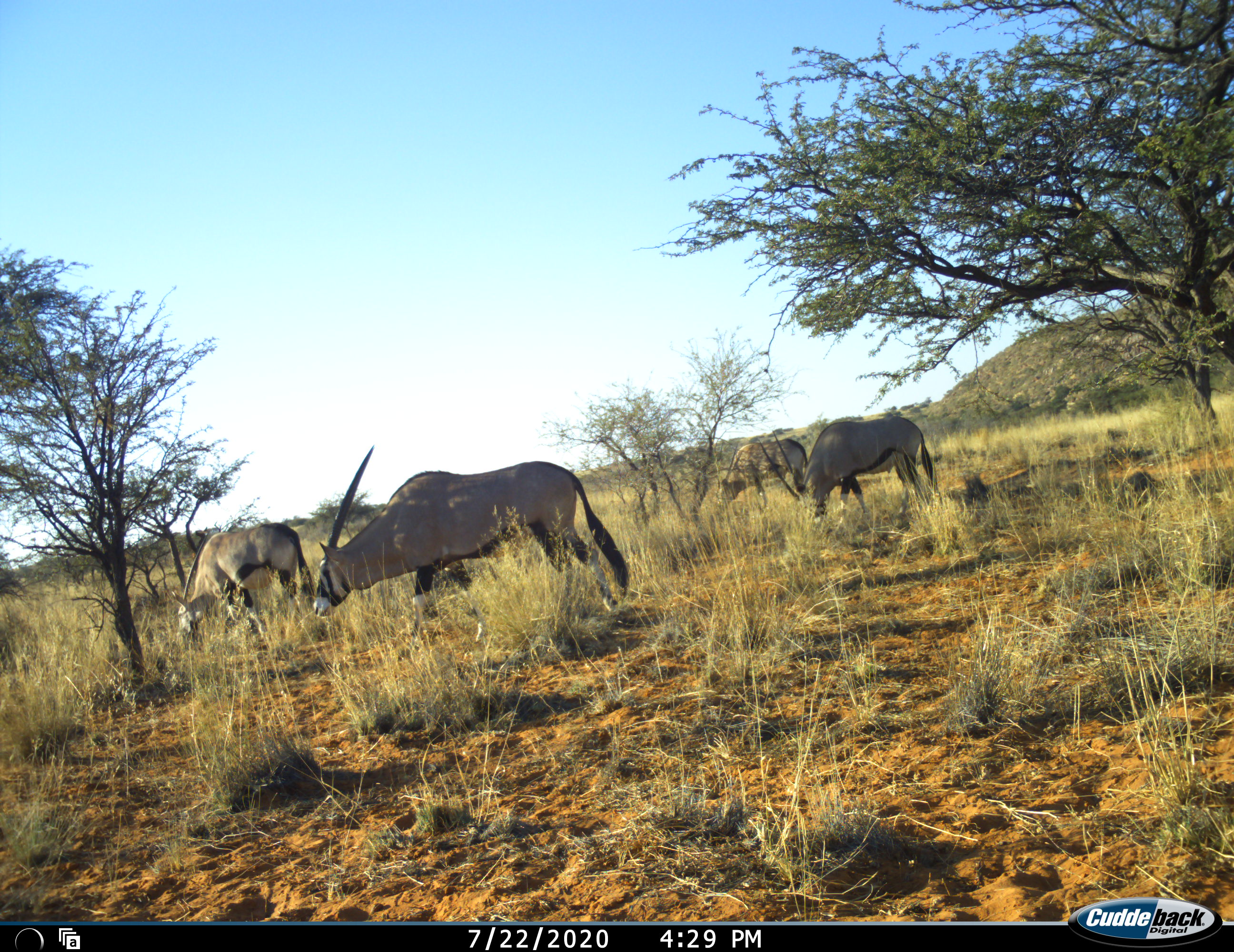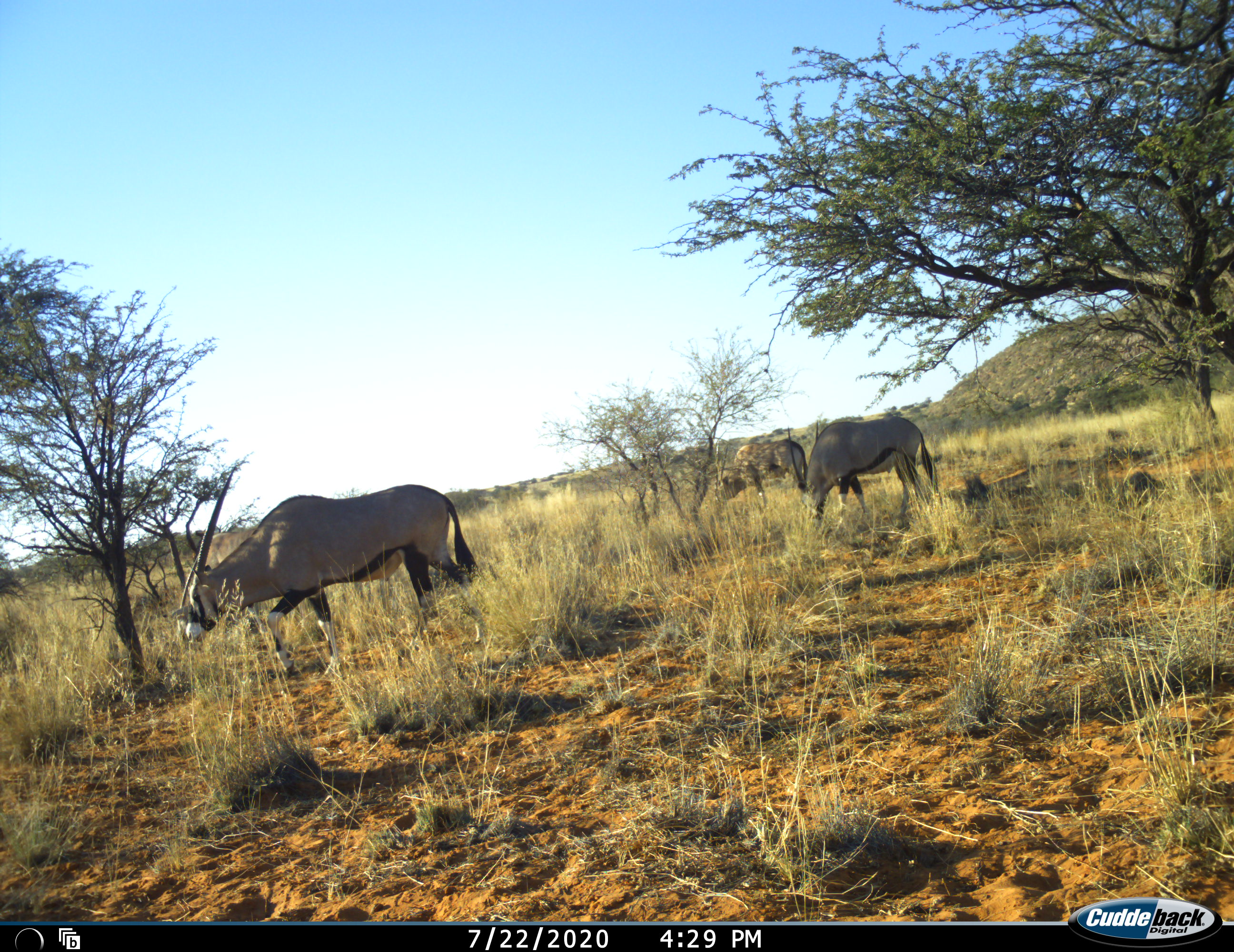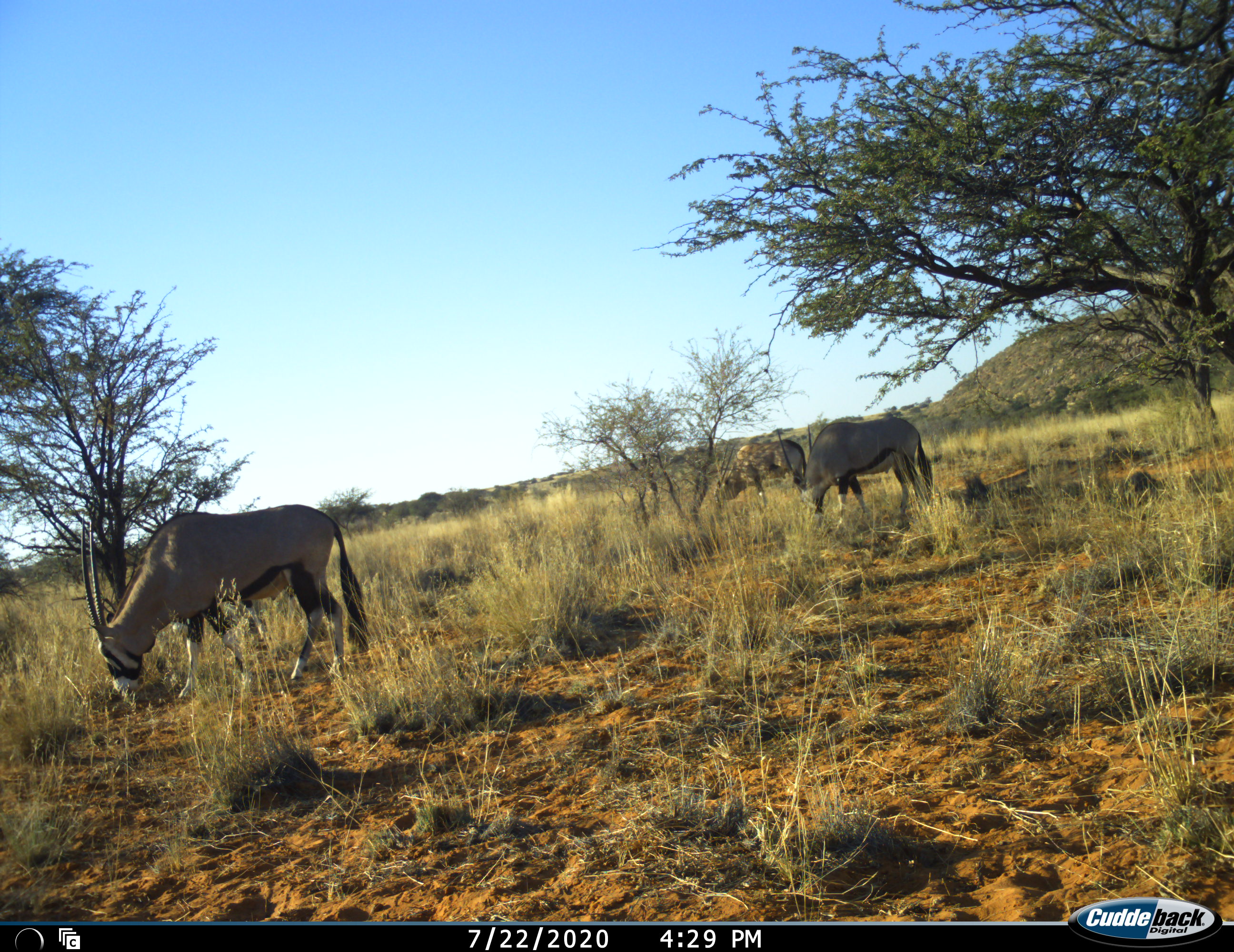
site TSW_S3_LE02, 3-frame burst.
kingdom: Animalia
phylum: Chordata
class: Mammalia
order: Artiodactyla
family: Bovidae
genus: Oryx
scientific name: Oryx gazella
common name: gemsbok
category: oryx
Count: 4.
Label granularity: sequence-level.